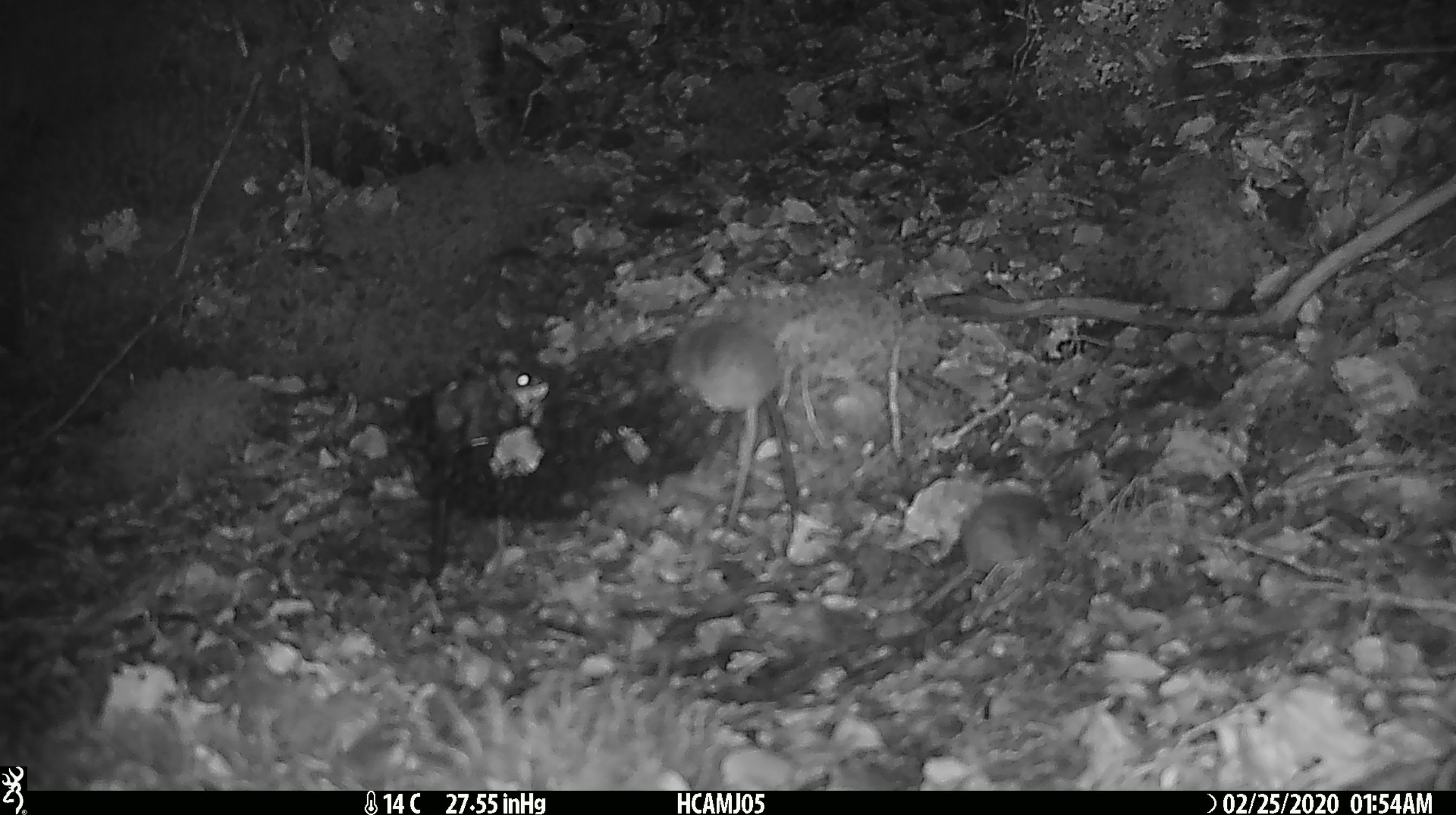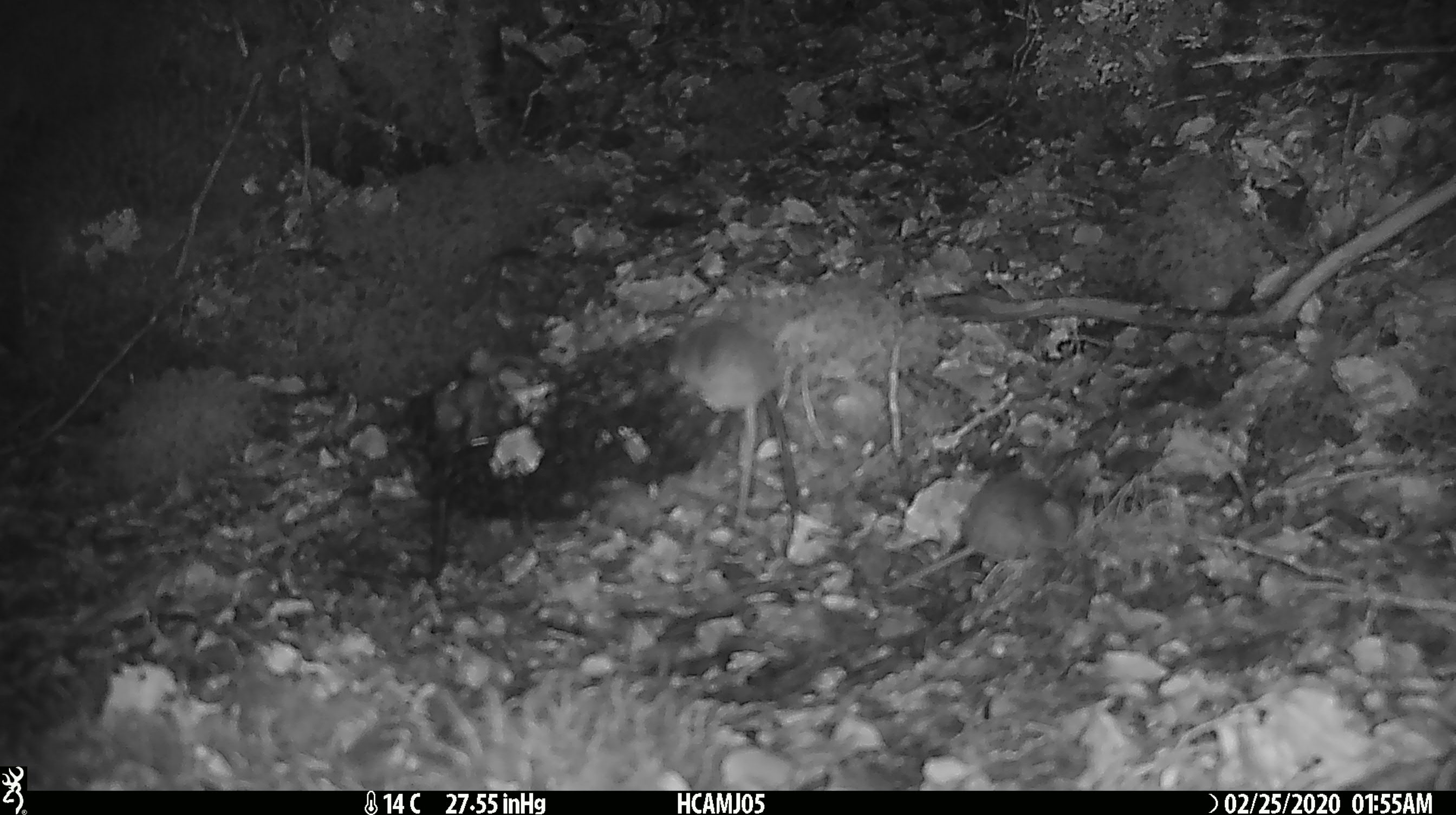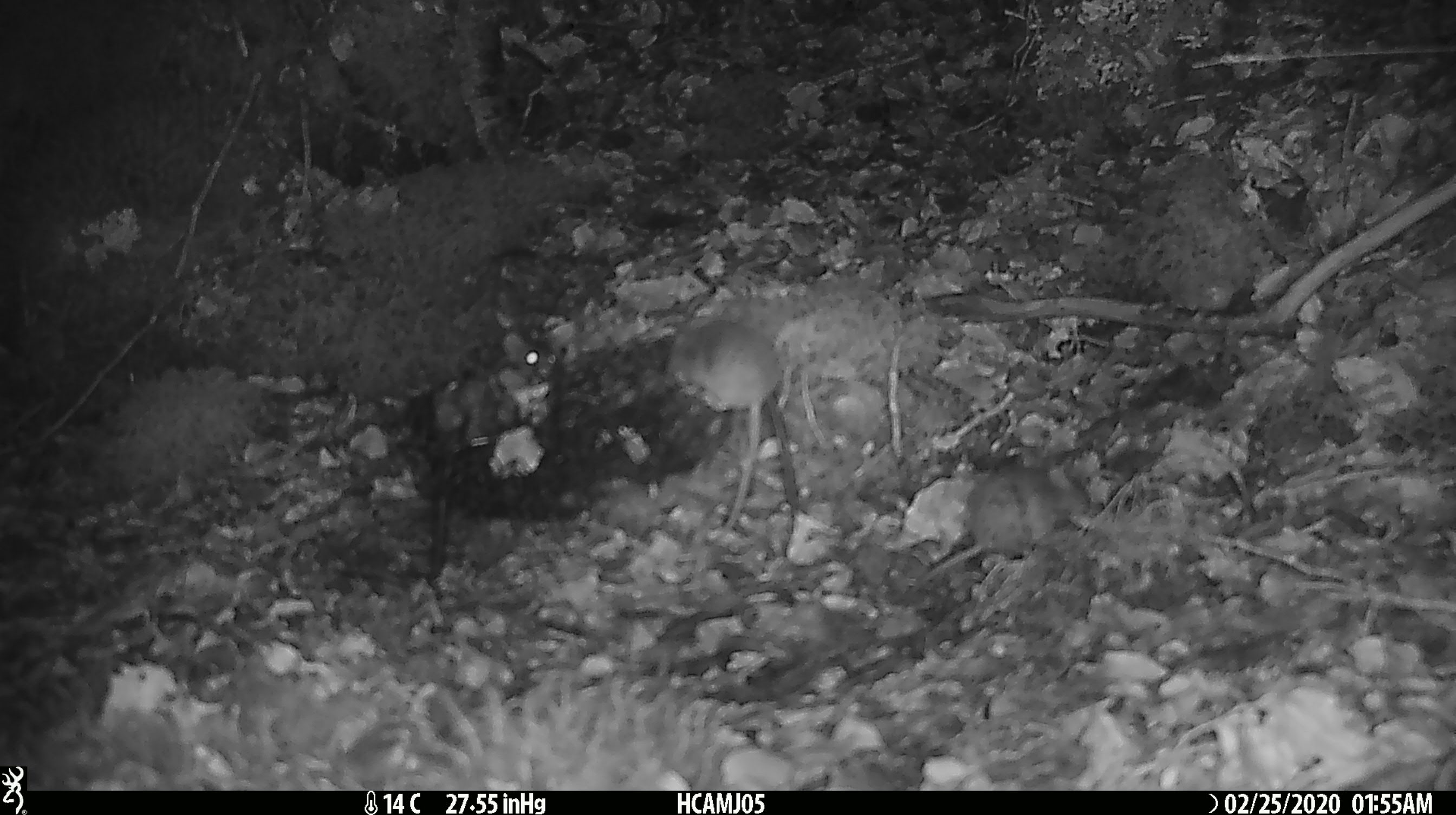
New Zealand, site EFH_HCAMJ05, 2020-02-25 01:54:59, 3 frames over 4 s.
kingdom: Animalia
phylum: Chordata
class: Mammalia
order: Rodentia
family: Muridae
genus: Mus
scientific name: Mus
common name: mouse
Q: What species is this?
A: Mouse (Mus).